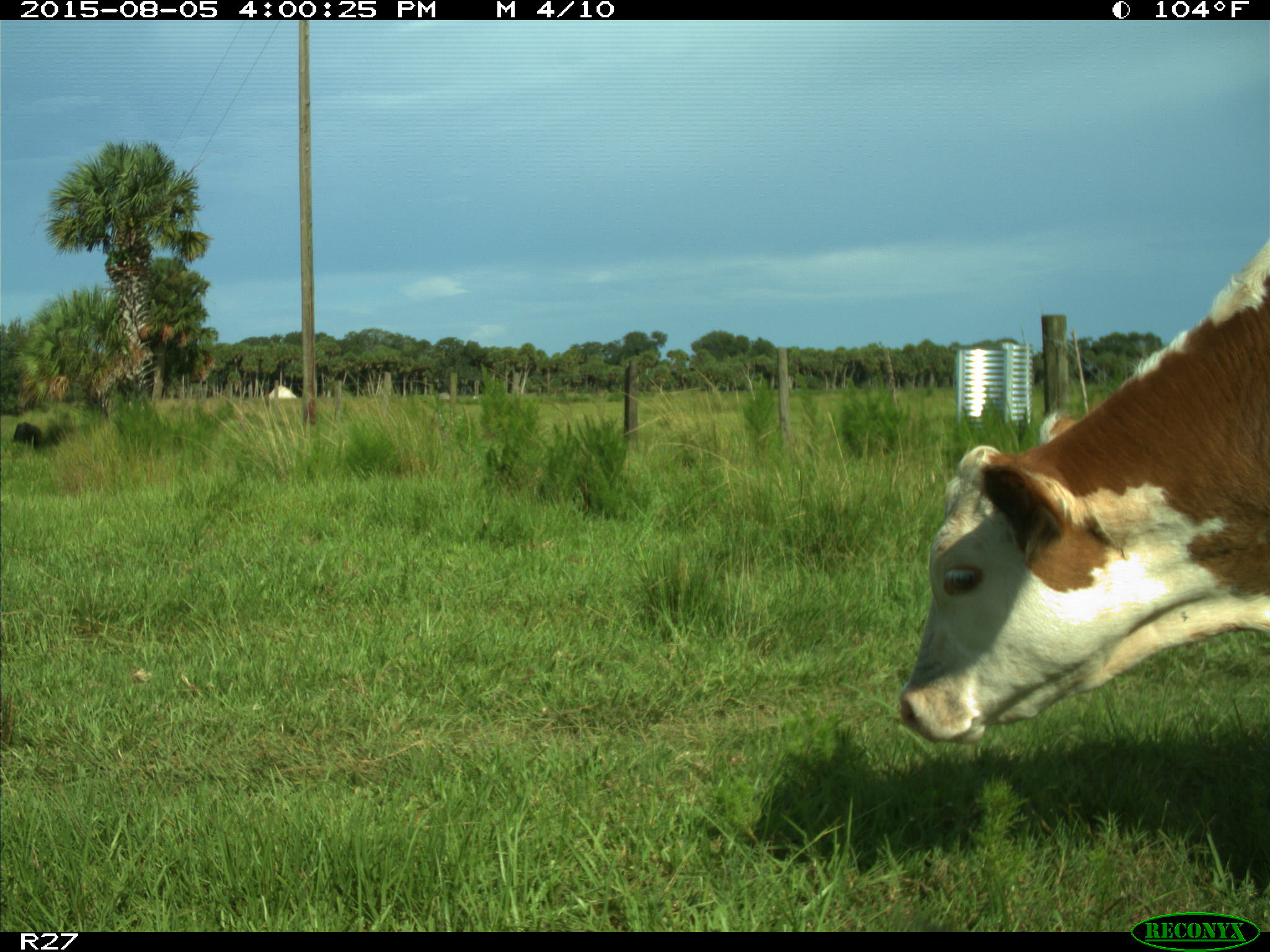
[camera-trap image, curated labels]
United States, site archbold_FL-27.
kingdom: Animalia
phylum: Chordata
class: Mammalia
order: Artiodactyla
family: Bovidae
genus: Bos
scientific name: Bos taurus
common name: domestic cow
Bos taurus (domestic cow).